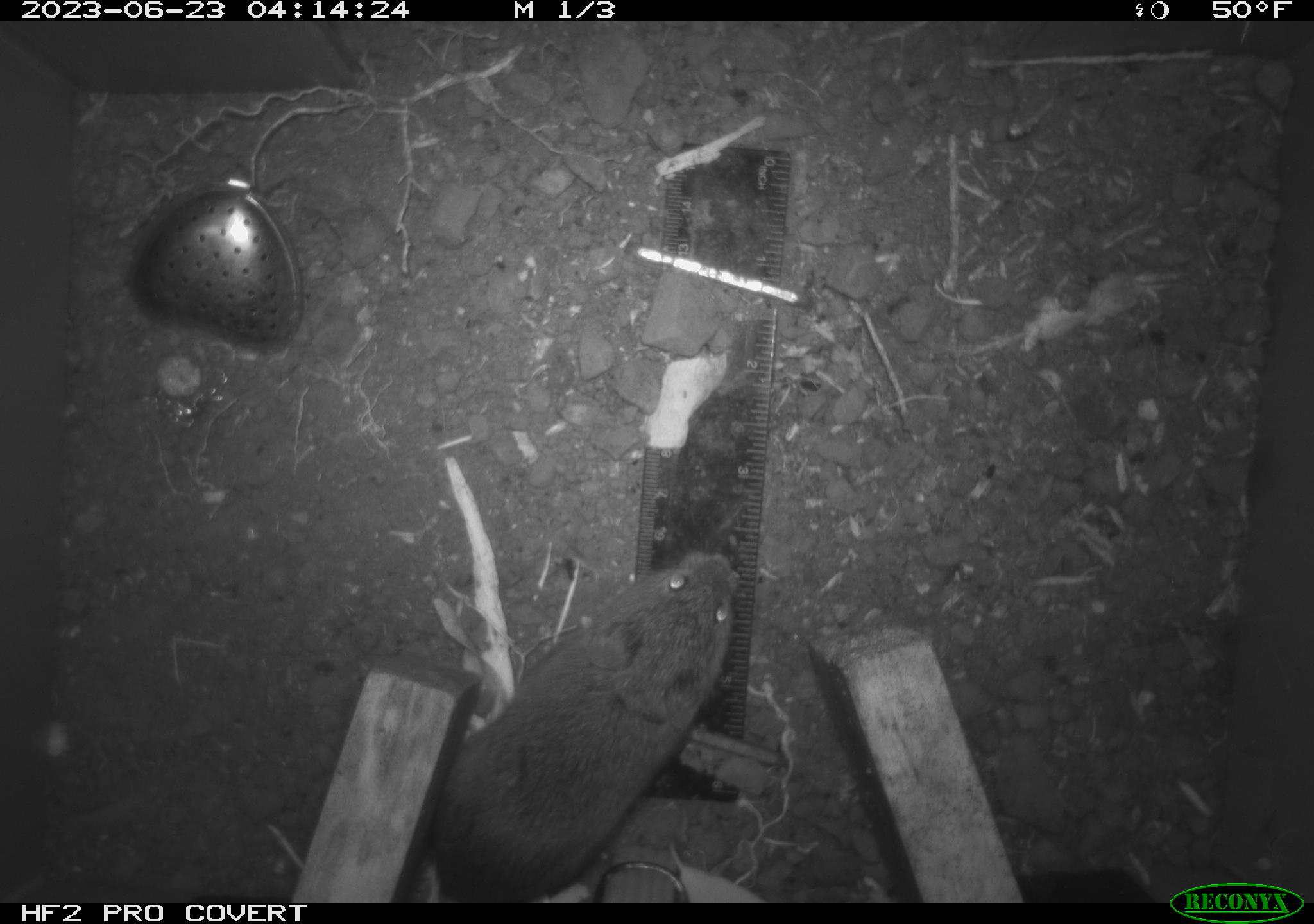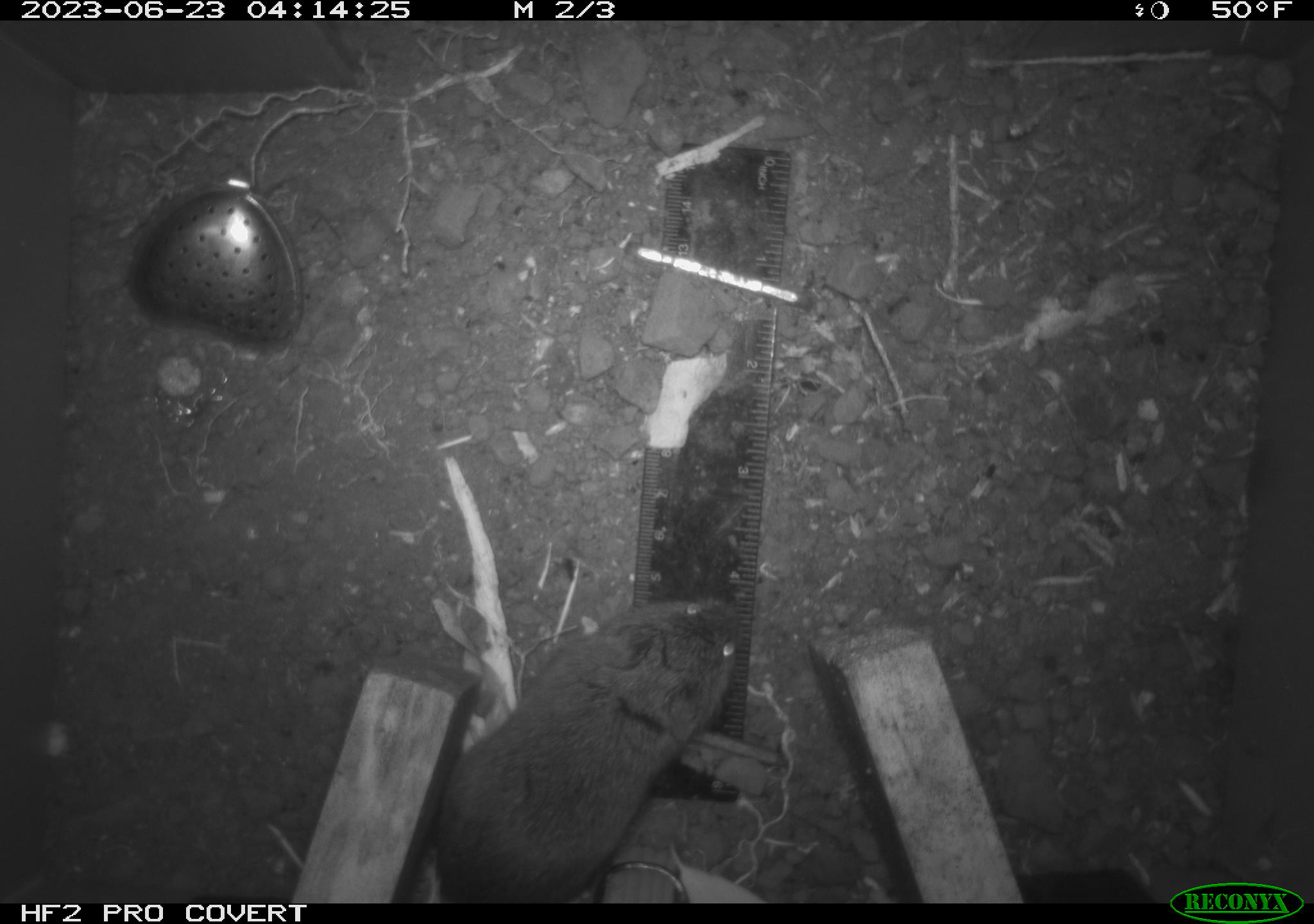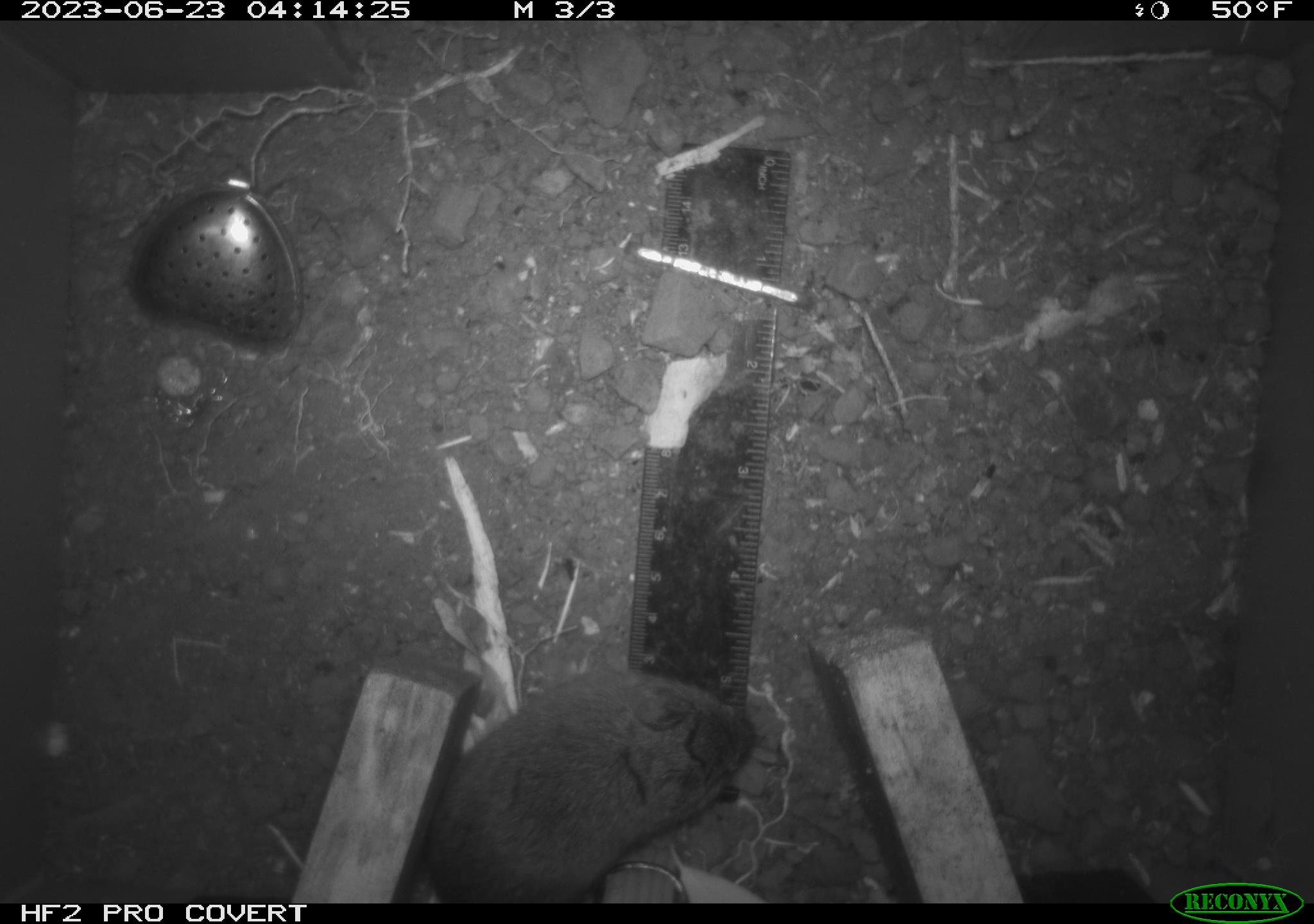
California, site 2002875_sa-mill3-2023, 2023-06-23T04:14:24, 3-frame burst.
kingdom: Animalia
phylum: Chordata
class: Mammalia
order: Rodentia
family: Cricetidae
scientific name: Arvicolinae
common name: voles, lemmings, and muskrats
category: arvicolinae subfamily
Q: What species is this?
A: Arvicolinae subfamily (voles, lemmings, and muskrats) (Arvicolinae).